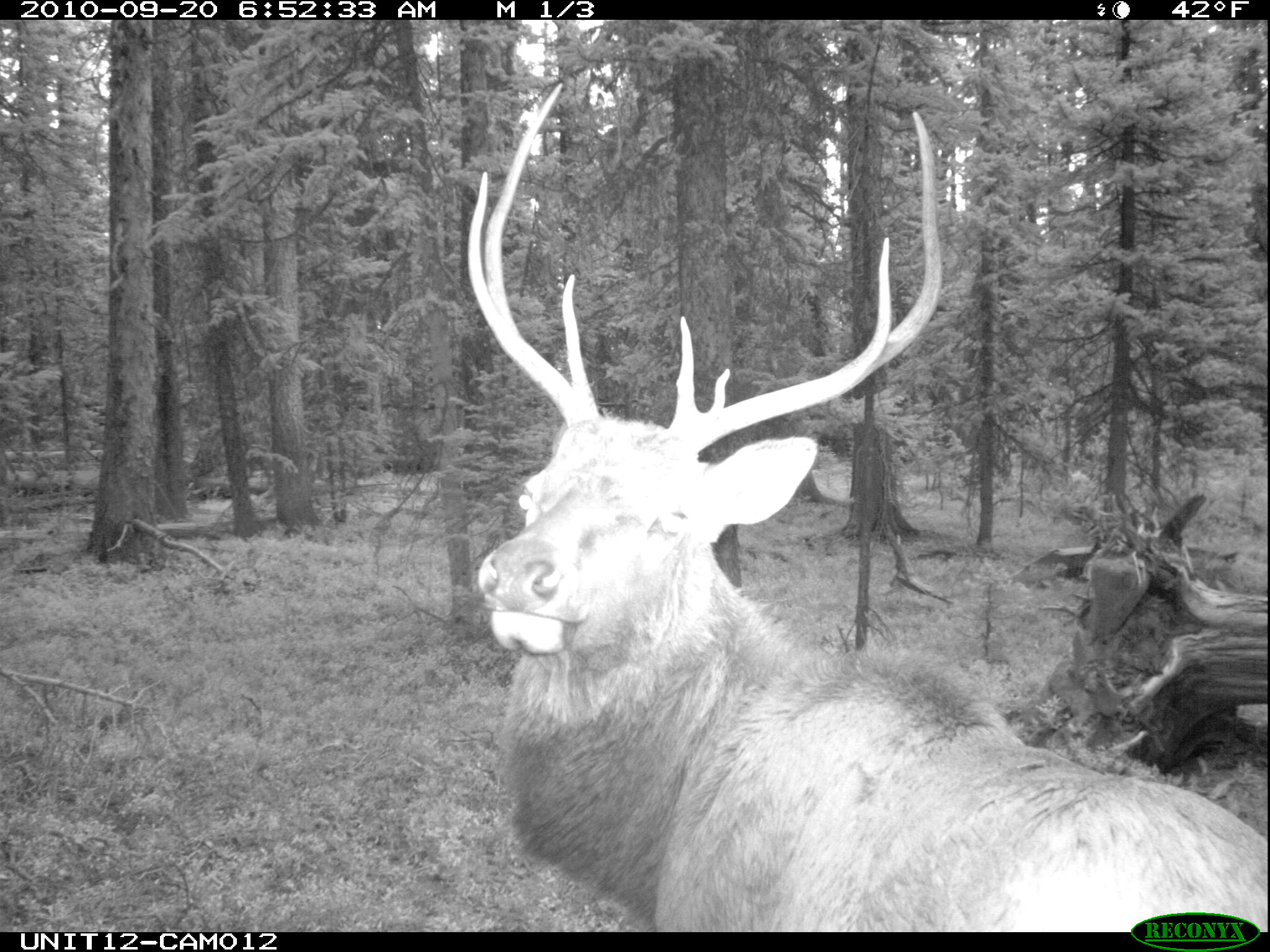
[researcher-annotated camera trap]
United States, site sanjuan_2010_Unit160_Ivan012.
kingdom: Animalia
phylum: Chordata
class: Mammalia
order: Artiodactyla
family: Cervidae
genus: Cervus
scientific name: Cervus elaphus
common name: red deer